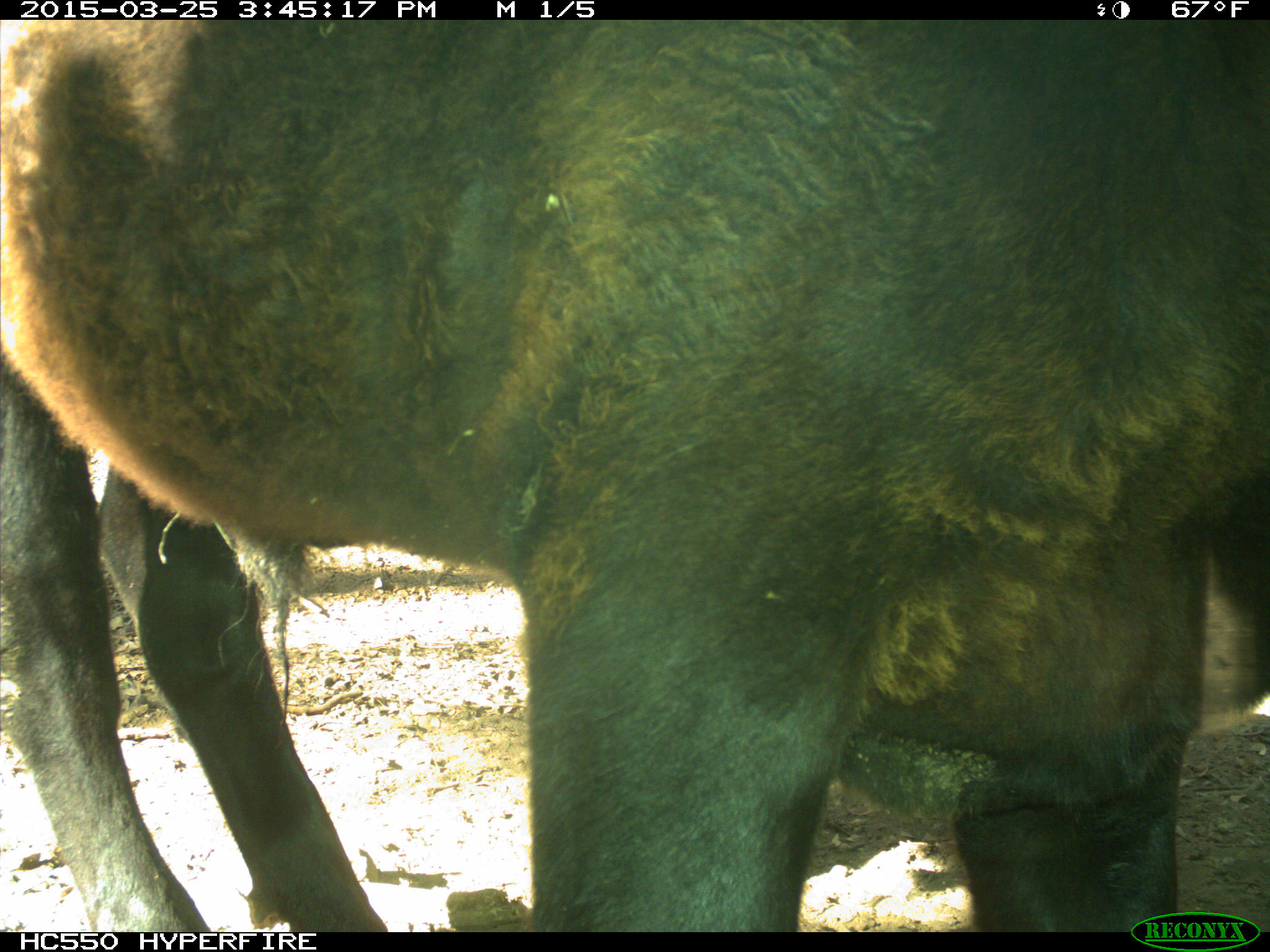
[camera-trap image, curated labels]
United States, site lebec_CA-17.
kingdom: Animalia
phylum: Chordata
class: Mammalia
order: Artiodactyla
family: Bovidae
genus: Bos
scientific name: Bos taurus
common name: domestic cow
Bos taurus (domestic cow).